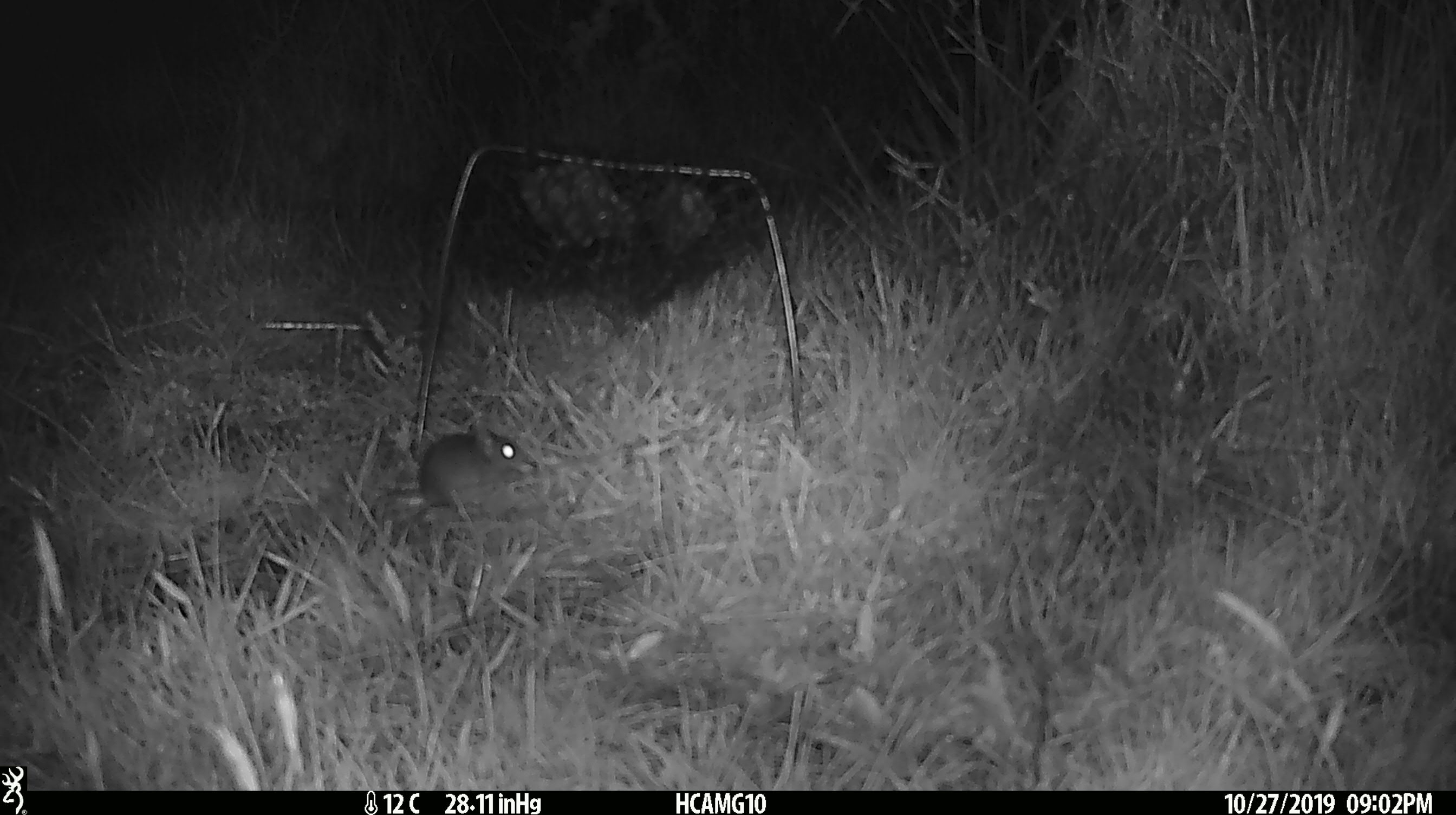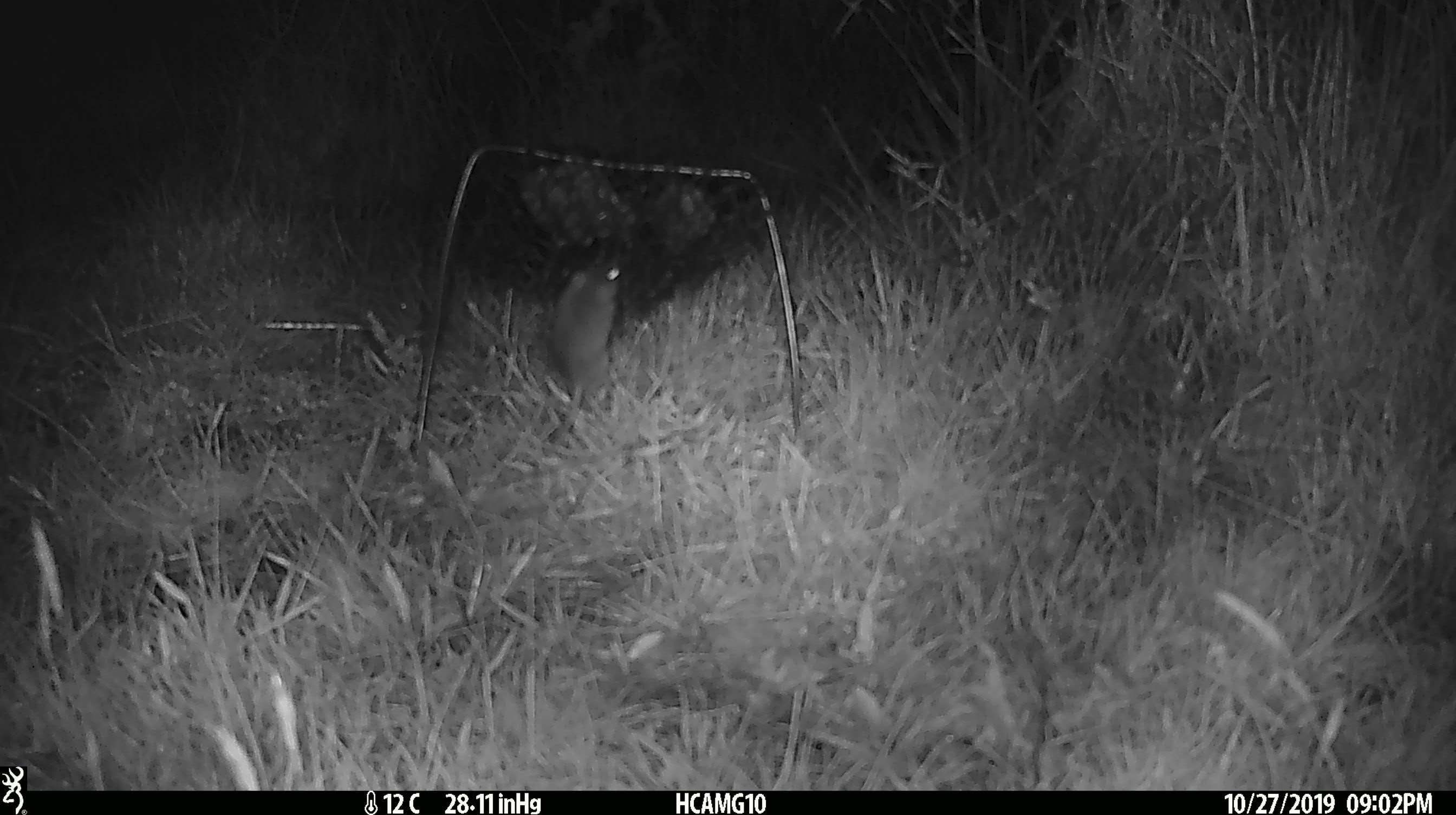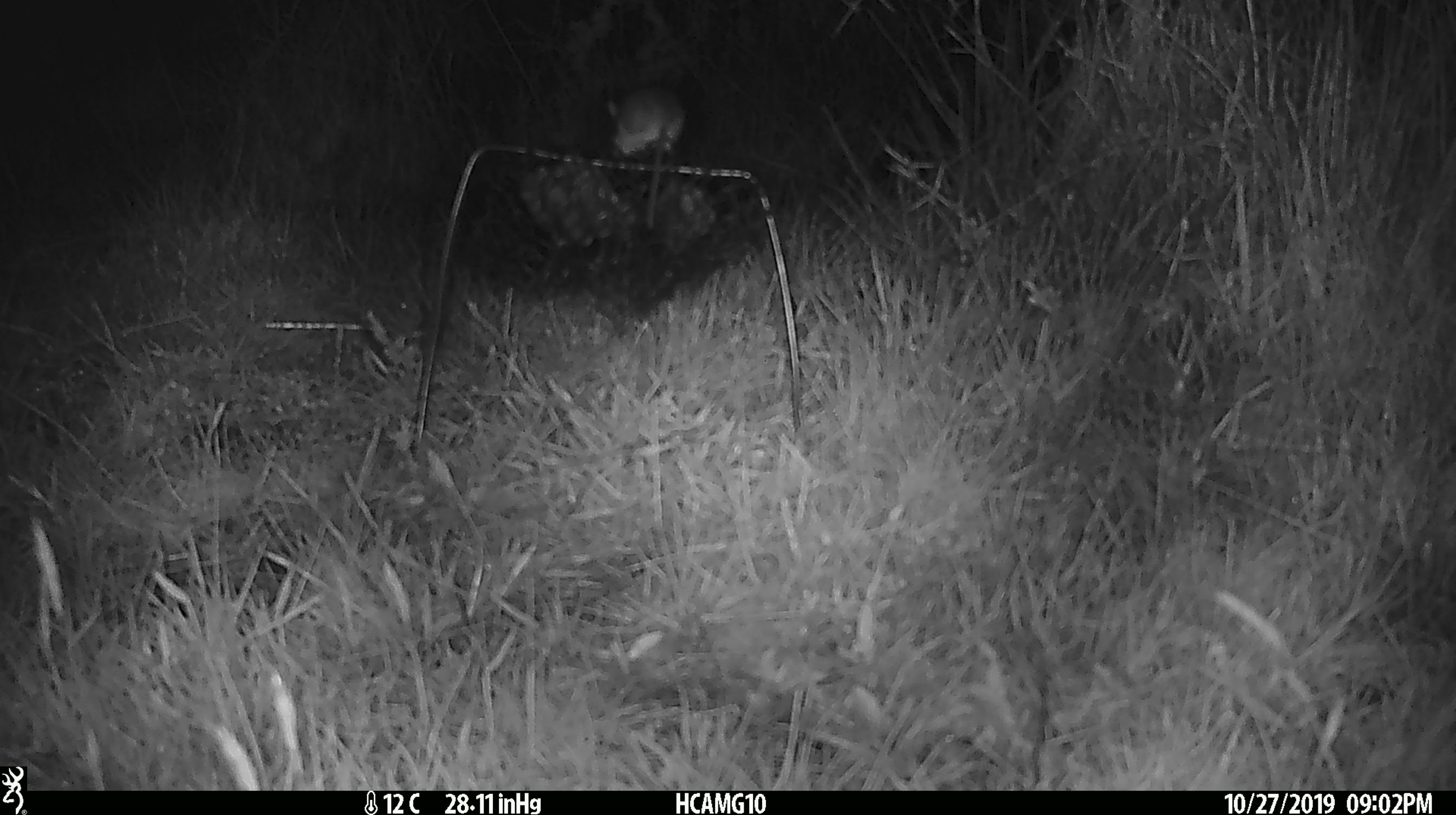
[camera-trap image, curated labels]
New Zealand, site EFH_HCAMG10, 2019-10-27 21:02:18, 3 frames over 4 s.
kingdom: Animalia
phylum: Chordata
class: Mammalia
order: Rodentia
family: Muridae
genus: Mus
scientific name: Mus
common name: mouse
Mouse (Mus).